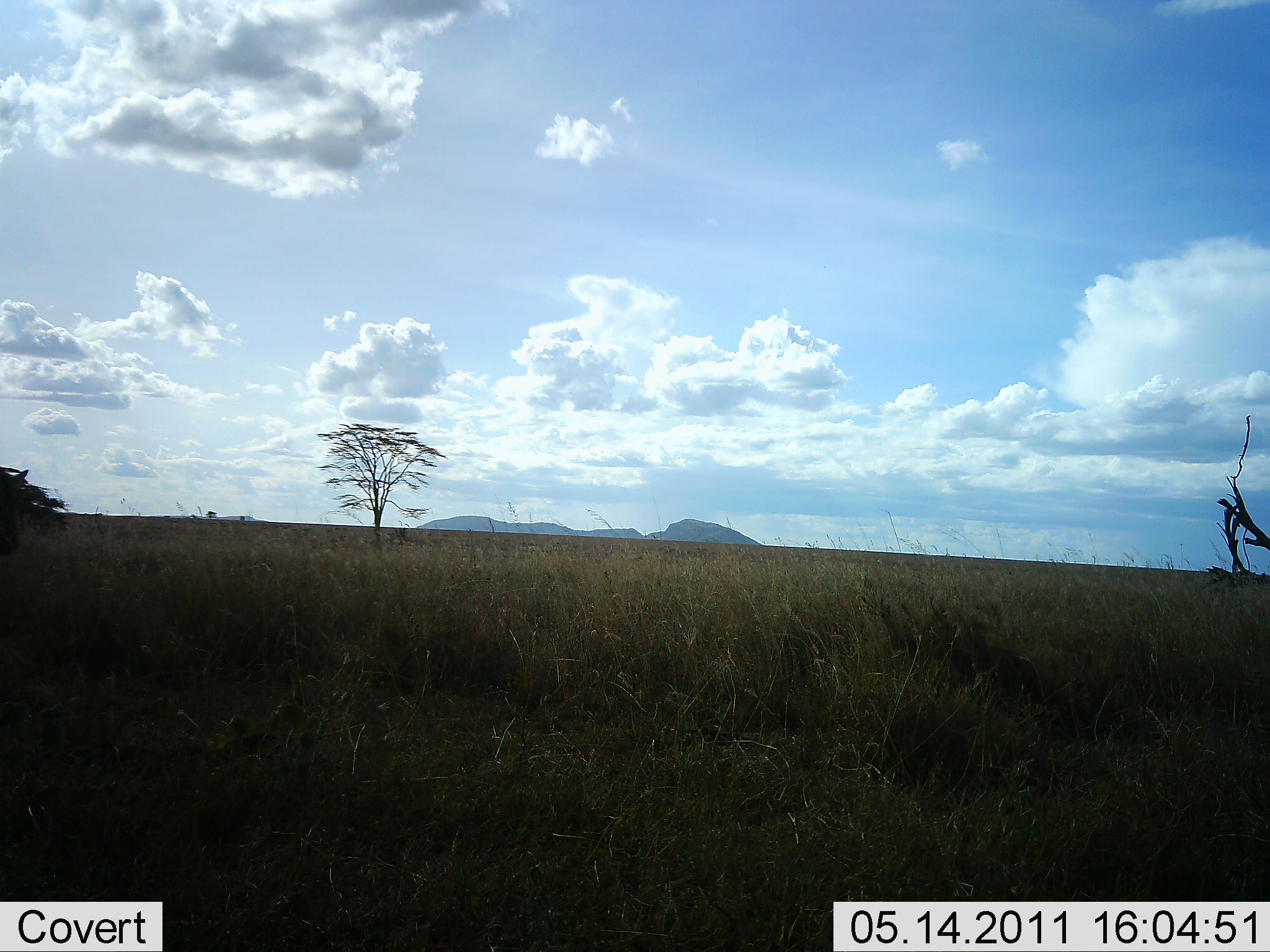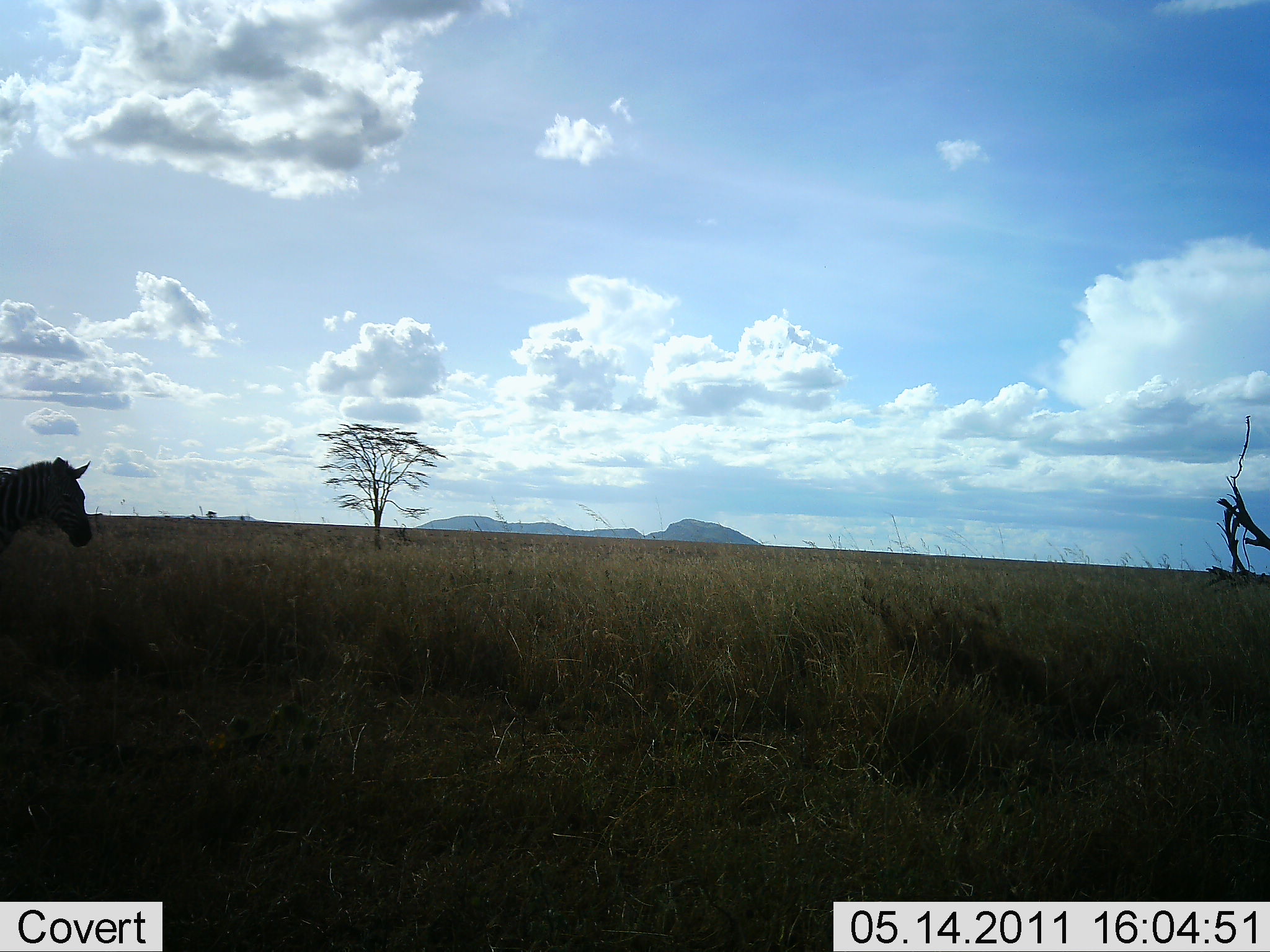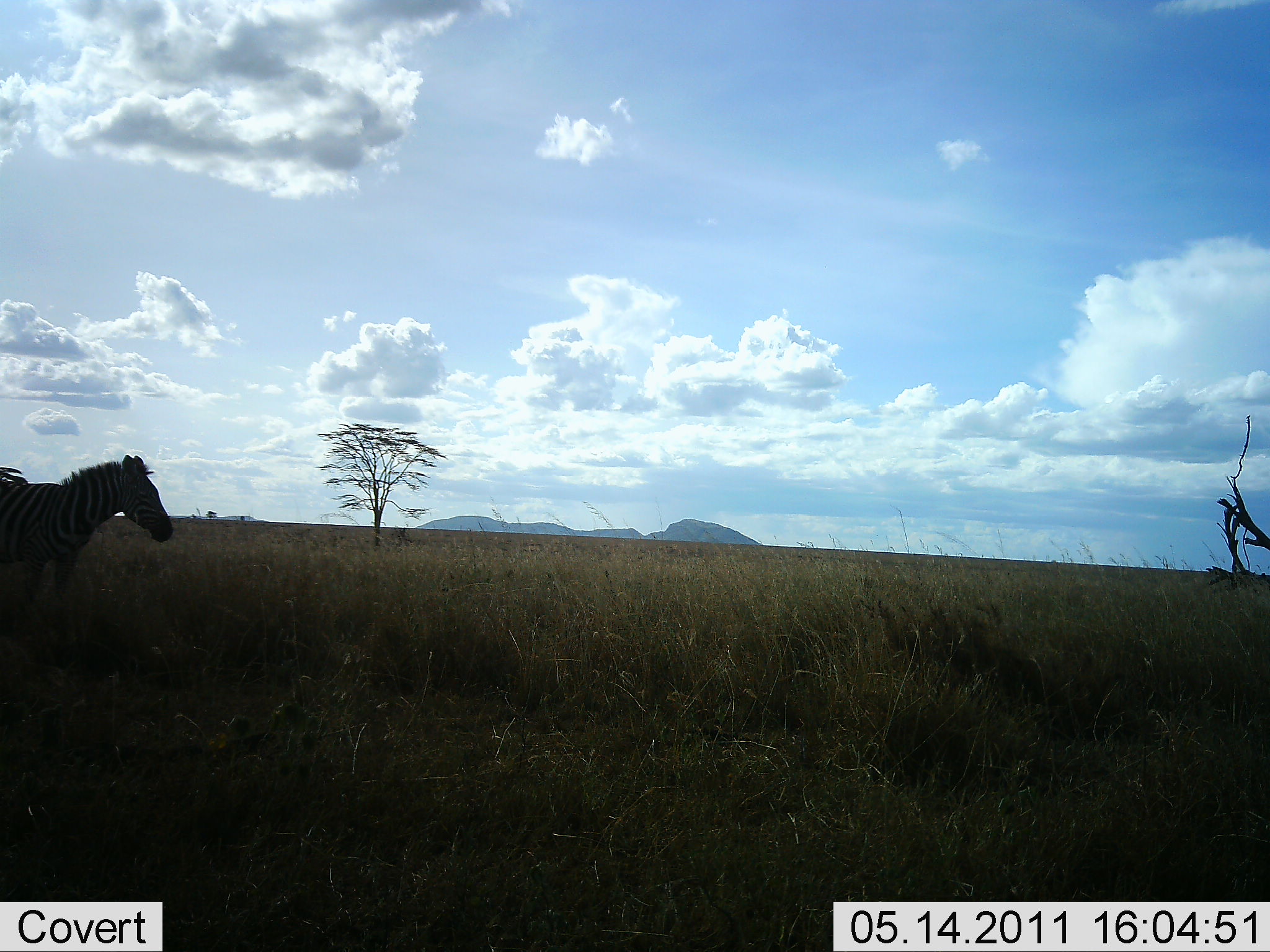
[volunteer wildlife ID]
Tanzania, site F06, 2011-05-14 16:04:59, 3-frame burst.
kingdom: Animalia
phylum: Chordata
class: Mammalia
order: Perissodactyla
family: Equidae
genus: Equus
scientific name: Equus quagga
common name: plains zebra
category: zebra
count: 1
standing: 27%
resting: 0%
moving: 73%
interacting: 0%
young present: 0%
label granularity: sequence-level